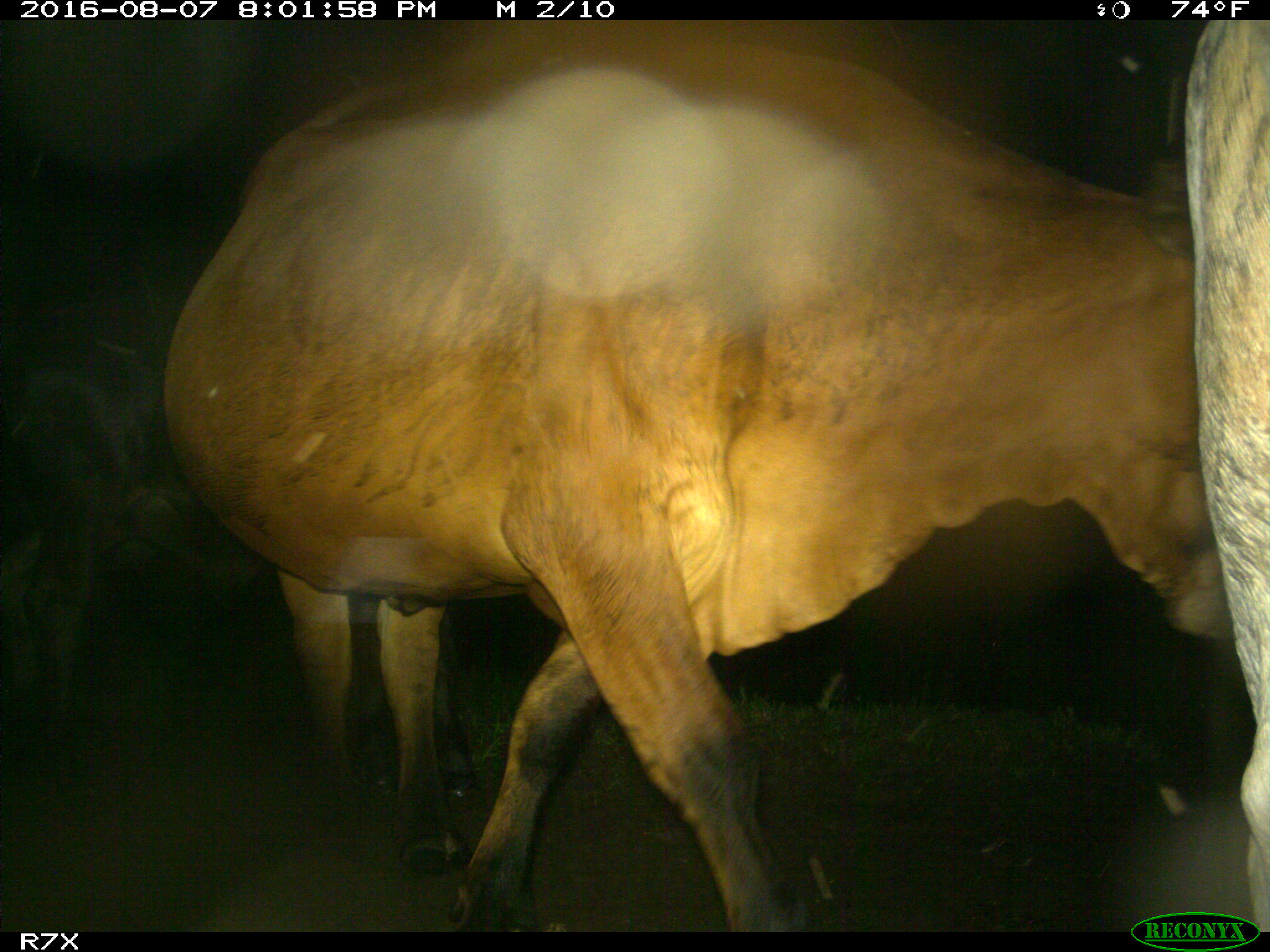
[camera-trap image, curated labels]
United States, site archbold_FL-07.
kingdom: Animalia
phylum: Chordata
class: Mammalia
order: Artiodactyla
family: Bovidae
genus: Bos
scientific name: Bos taurus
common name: domestic cow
Bos taurus (domestic cow).